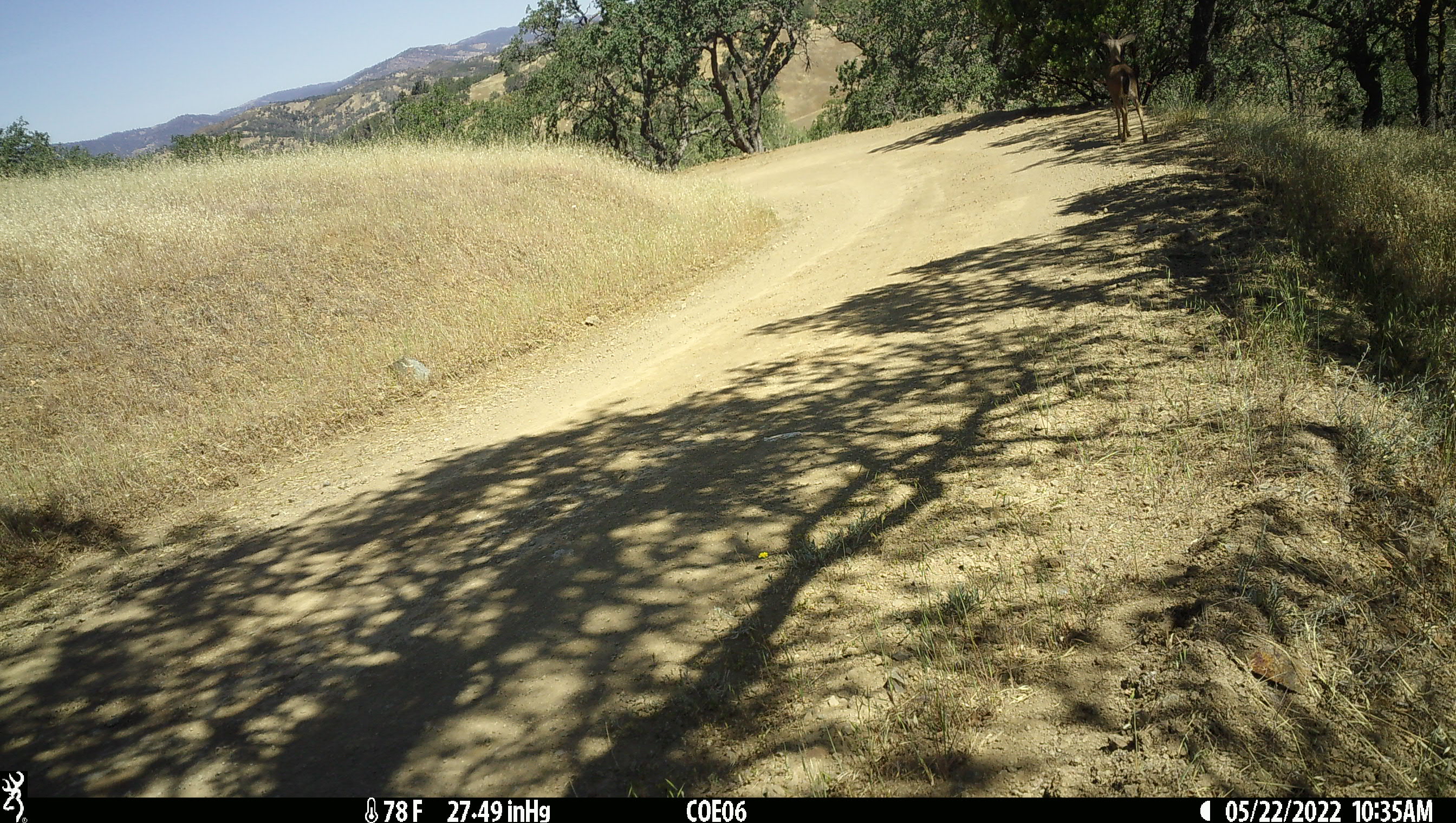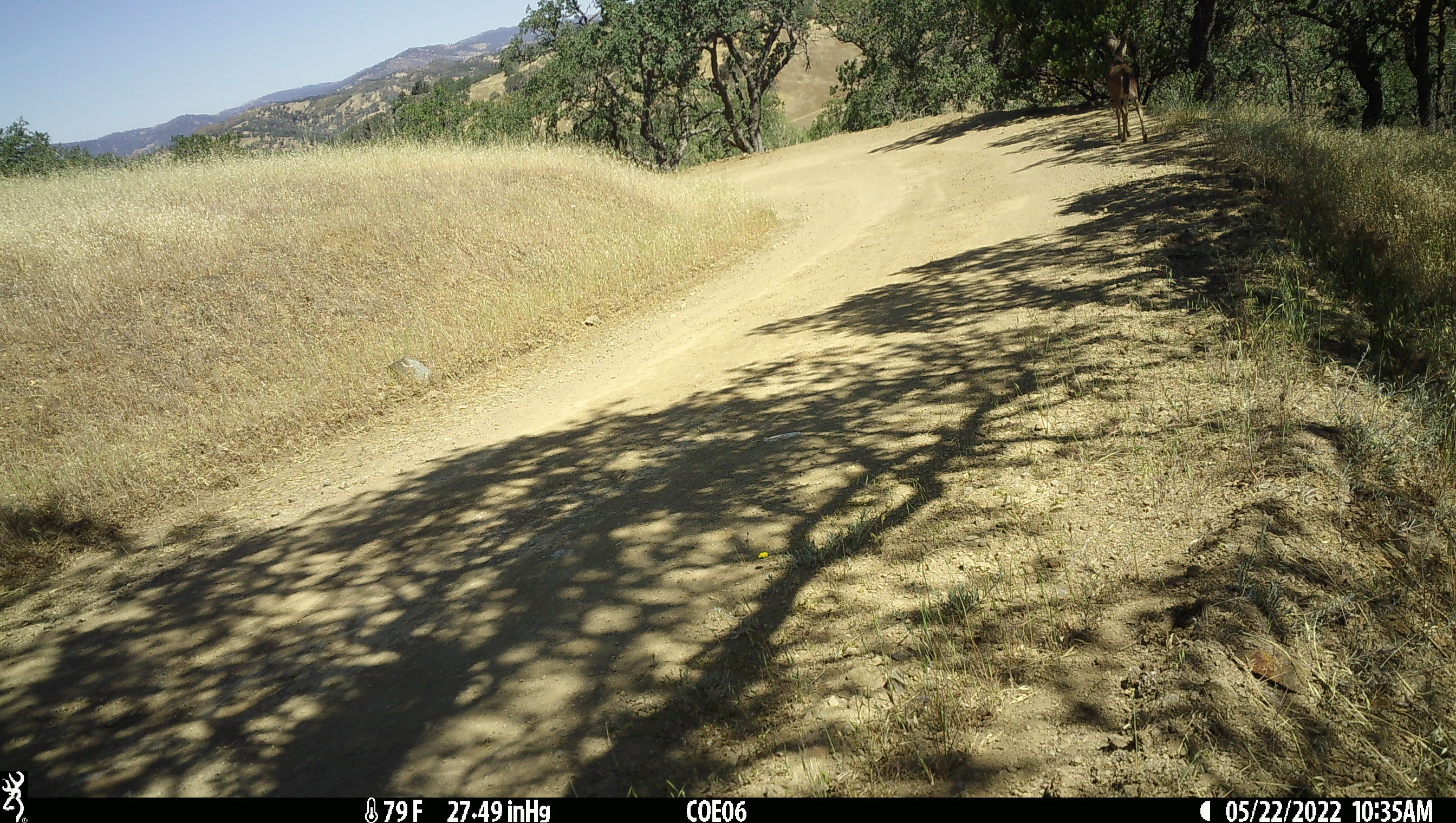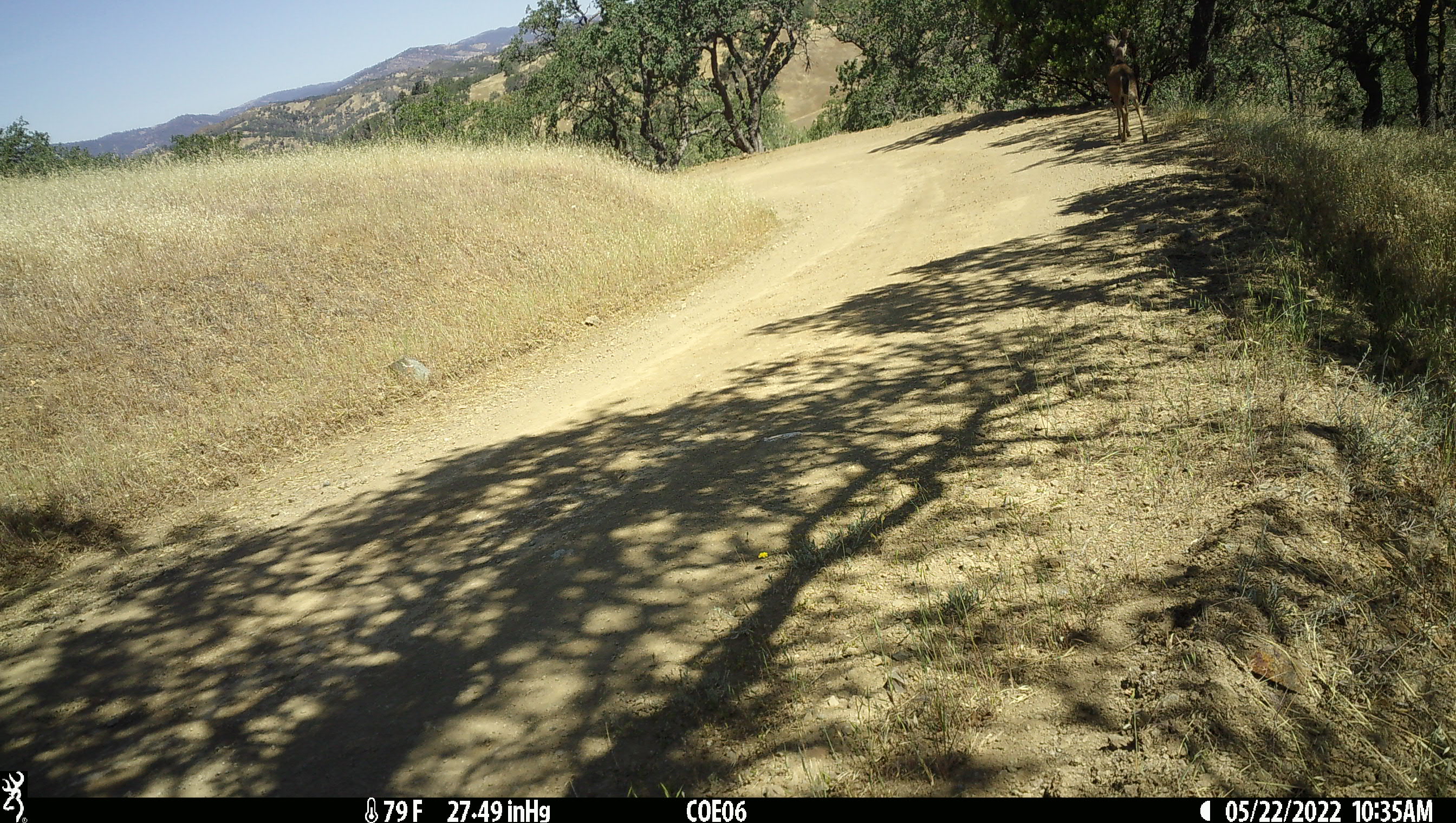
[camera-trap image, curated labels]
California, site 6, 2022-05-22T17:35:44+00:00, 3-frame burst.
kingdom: Animalia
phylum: Chordata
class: Mammalia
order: Artiodactyla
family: Cervidae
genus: Odocoileus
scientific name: Odocoileus hemionus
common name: mule deer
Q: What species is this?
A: Mule deer (Odocoileus hemionus).